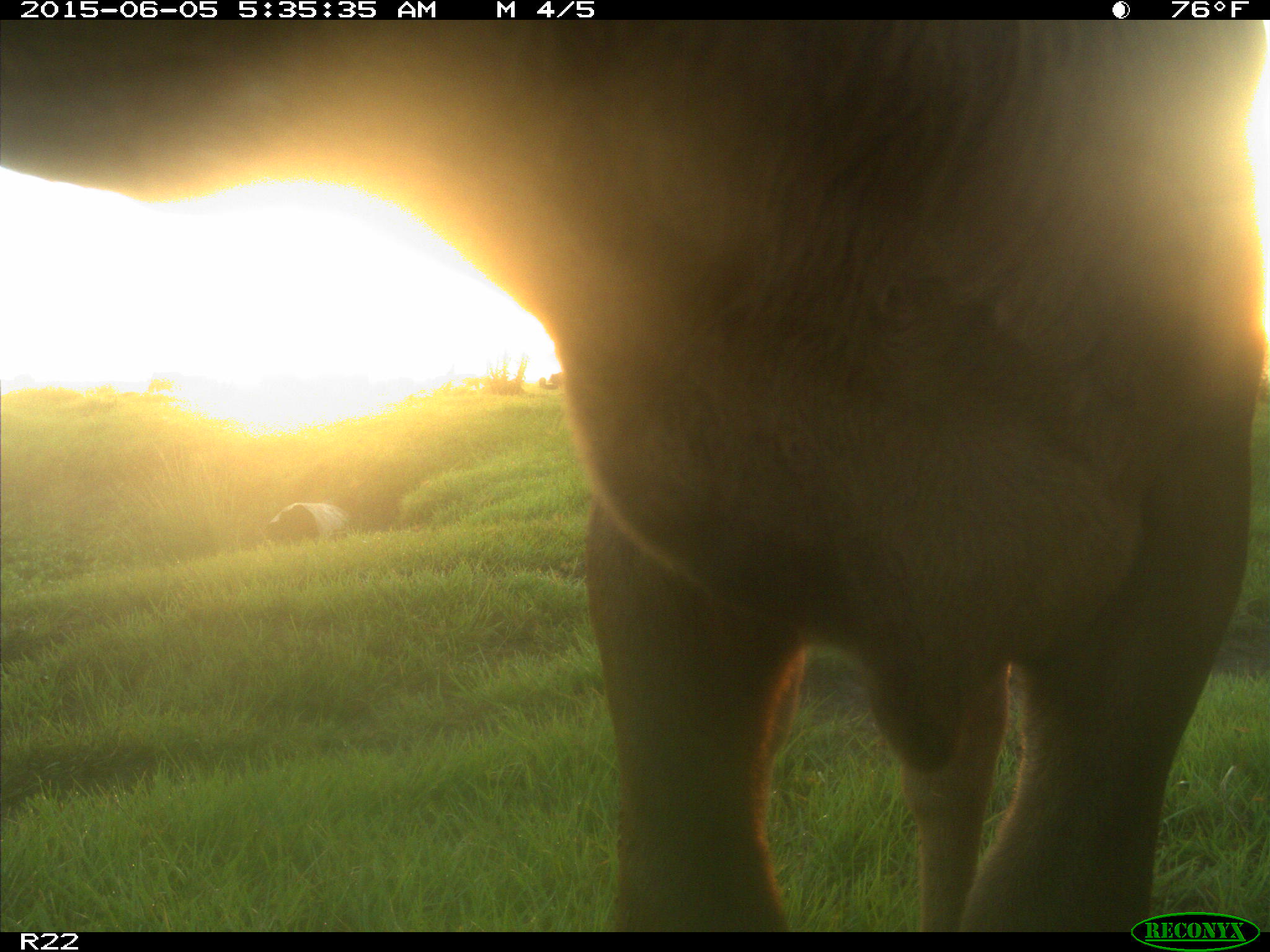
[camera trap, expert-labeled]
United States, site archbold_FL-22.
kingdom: Animalia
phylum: Chordata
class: Mammalia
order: Artiodactyla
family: Bovidae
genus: Bos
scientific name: Bos taurus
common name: domestic cow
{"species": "Bos taurus (domestic cow)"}